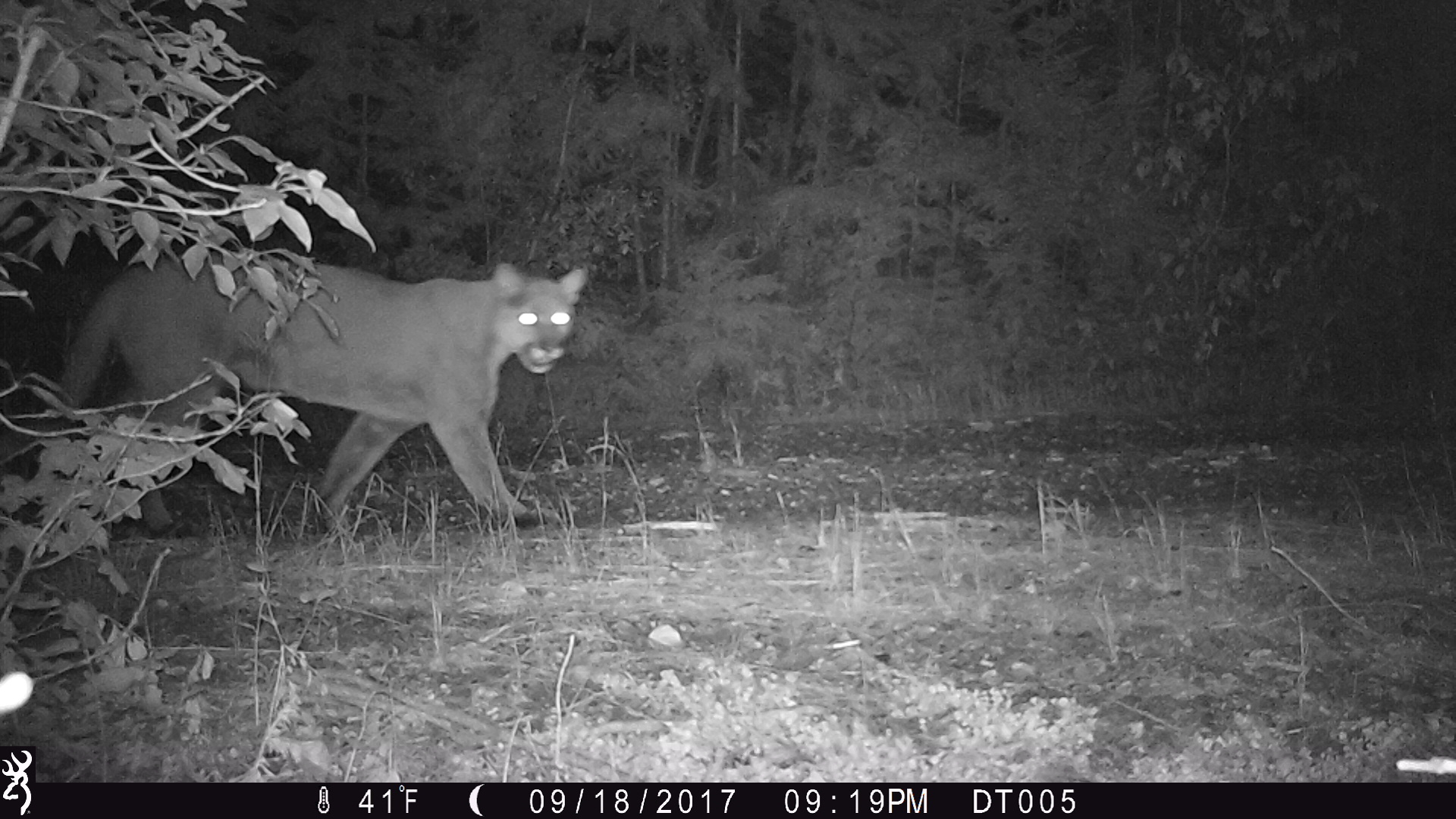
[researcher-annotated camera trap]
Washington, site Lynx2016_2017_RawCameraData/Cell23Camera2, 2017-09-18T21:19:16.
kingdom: Animalia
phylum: Chordata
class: Mammalia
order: Carnivora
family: Felidae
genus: Puma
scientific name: Puma concolor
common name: mountain lion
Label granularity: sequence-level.